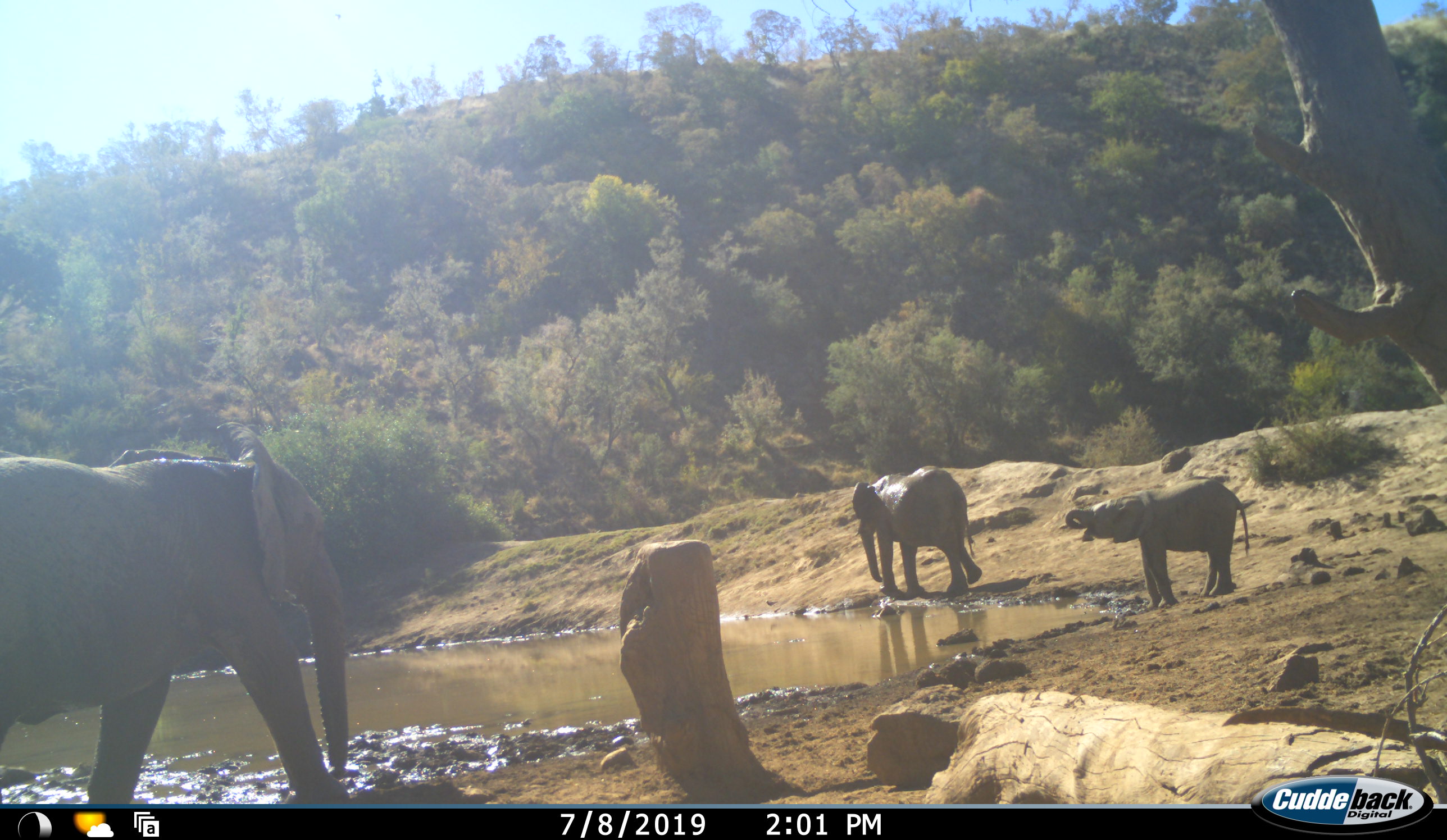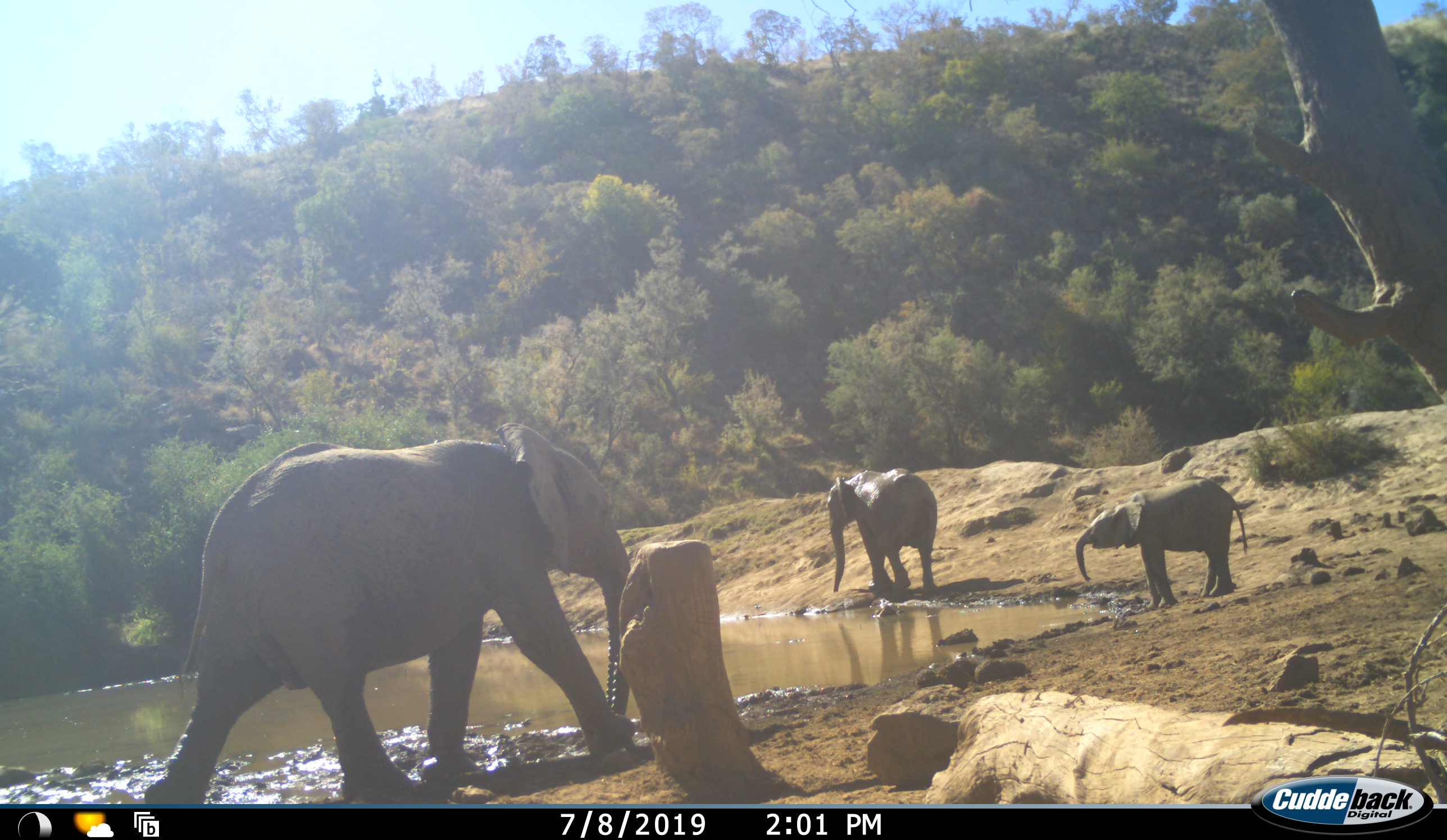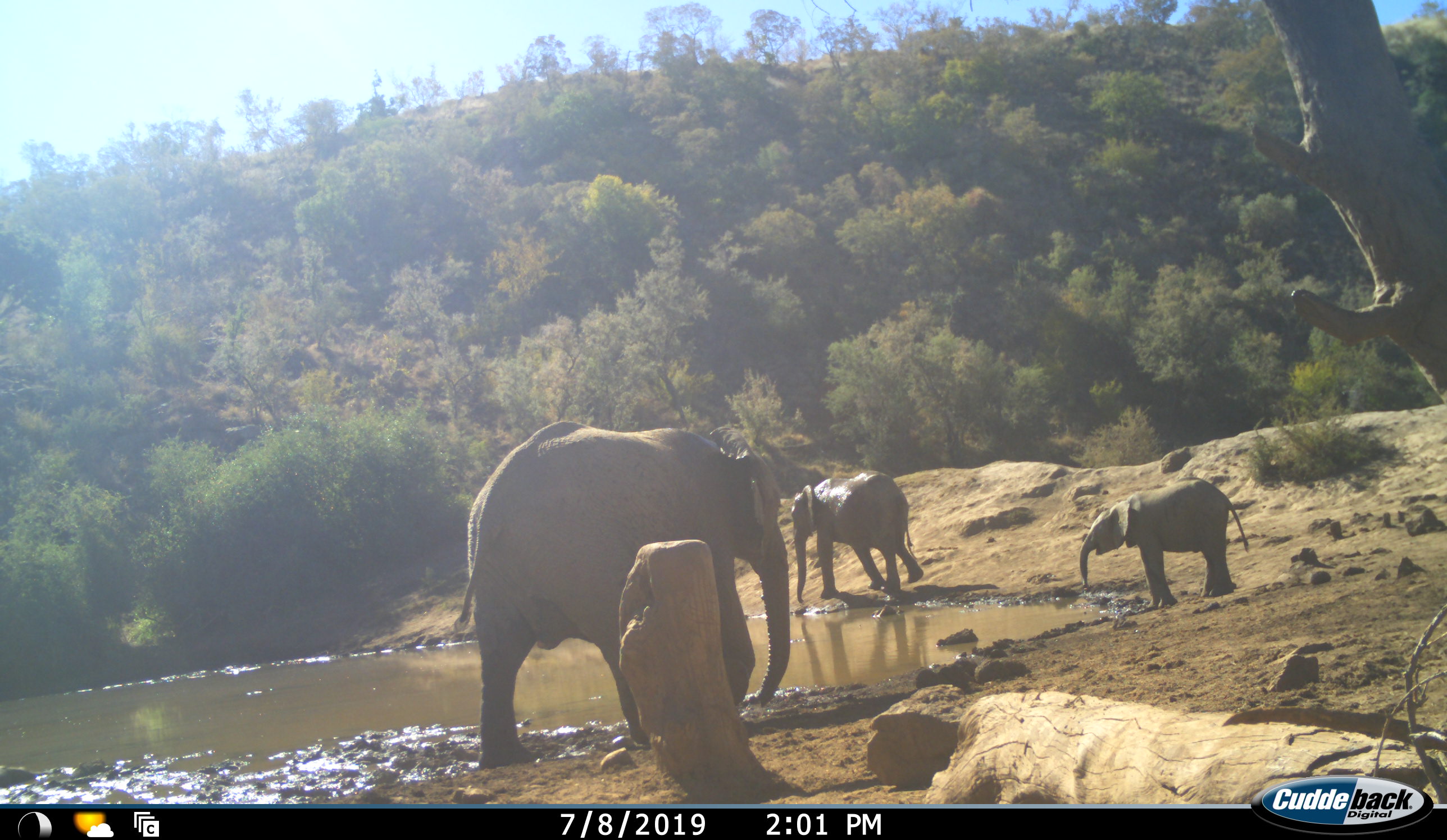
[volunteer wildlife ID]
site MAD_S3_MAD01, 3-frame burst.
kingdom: Animalia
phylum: Chordata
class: Mammalia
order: Proboscidea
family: Elephantidae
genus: Loxodonta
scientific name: Loxodonta africana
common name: african bush elephant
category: elephant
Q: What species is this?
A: Elephant (african bush elephant) (Loxodonta africana).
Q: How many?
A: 3.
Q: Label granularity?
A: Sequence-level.